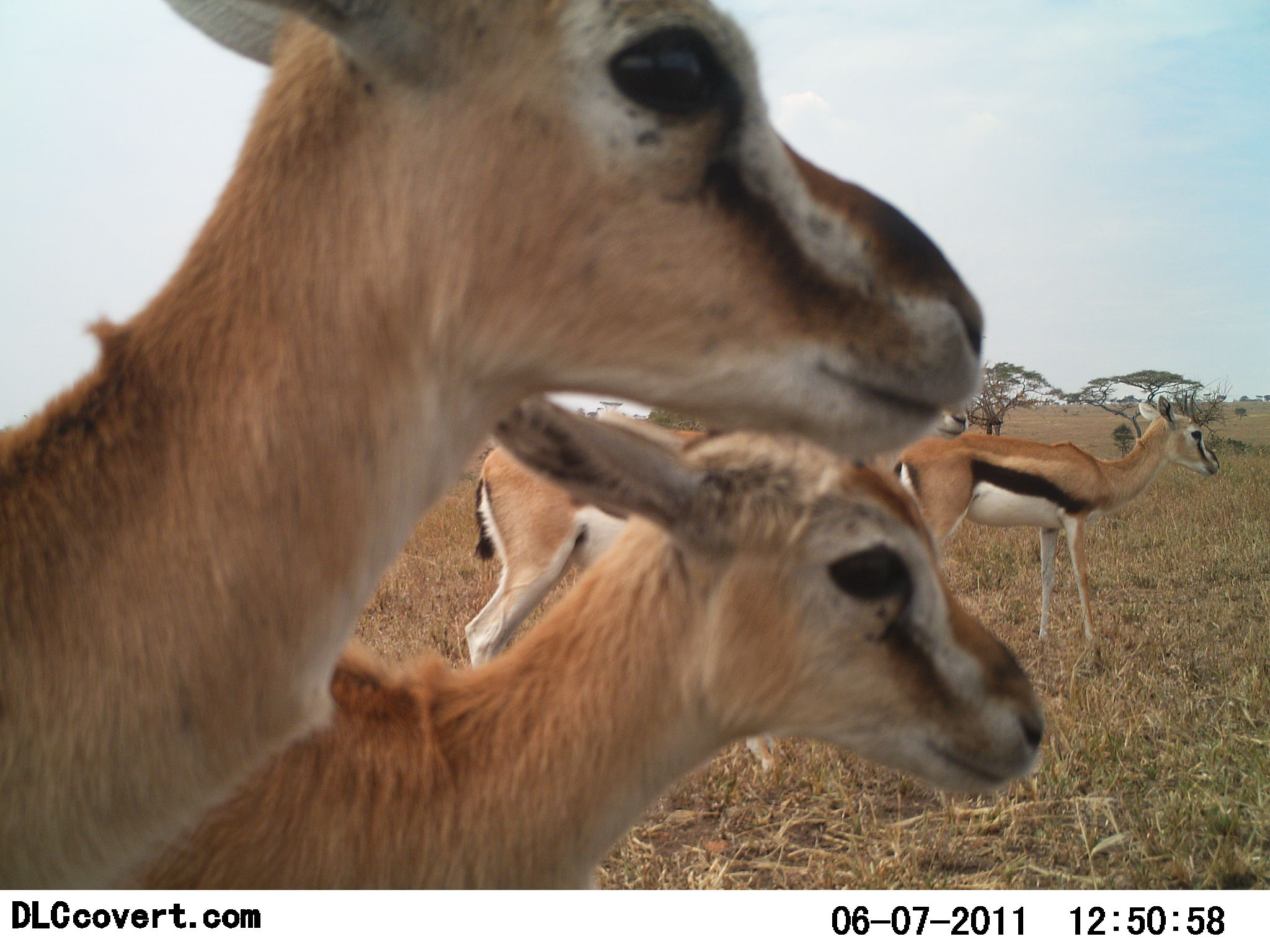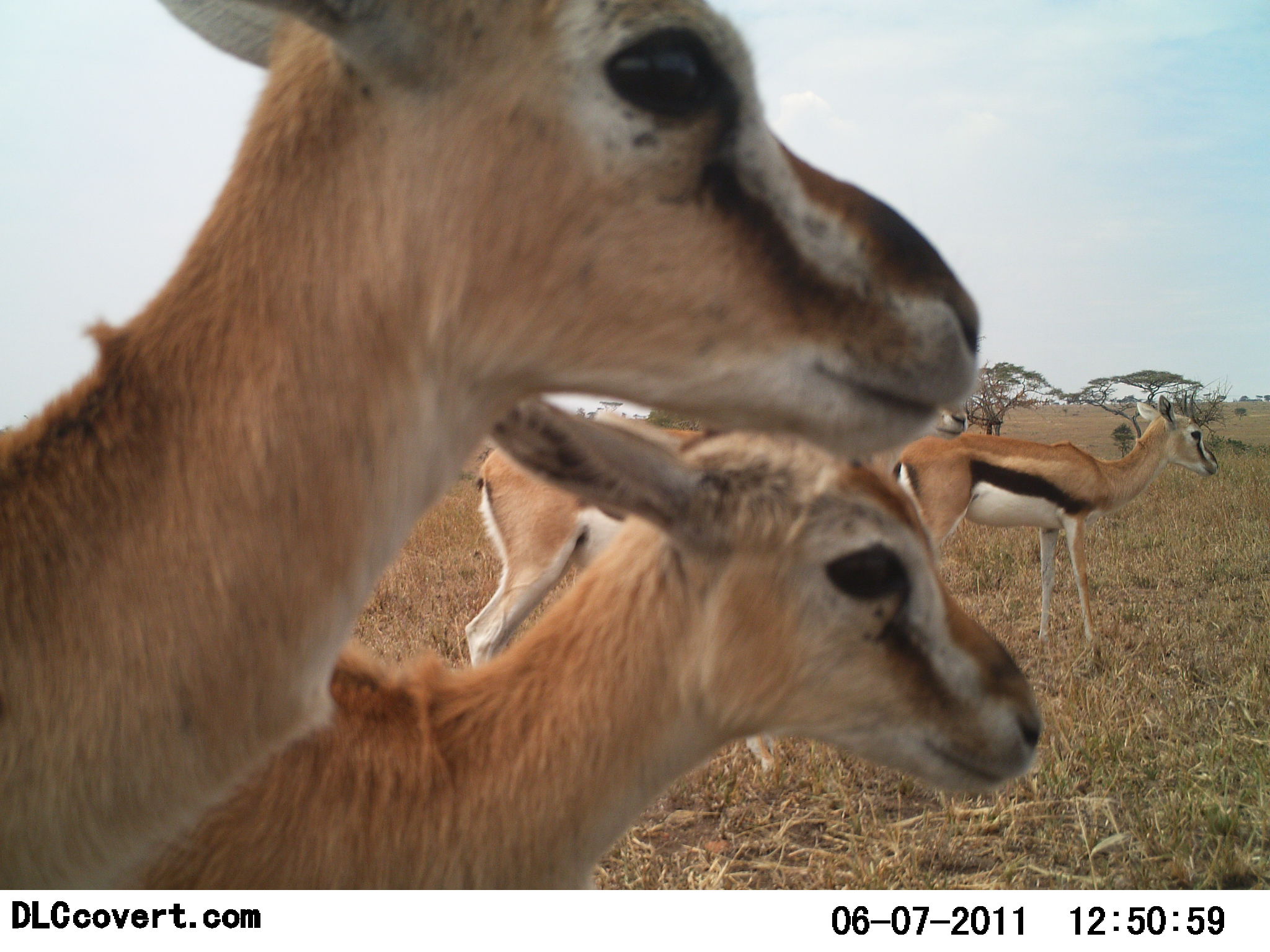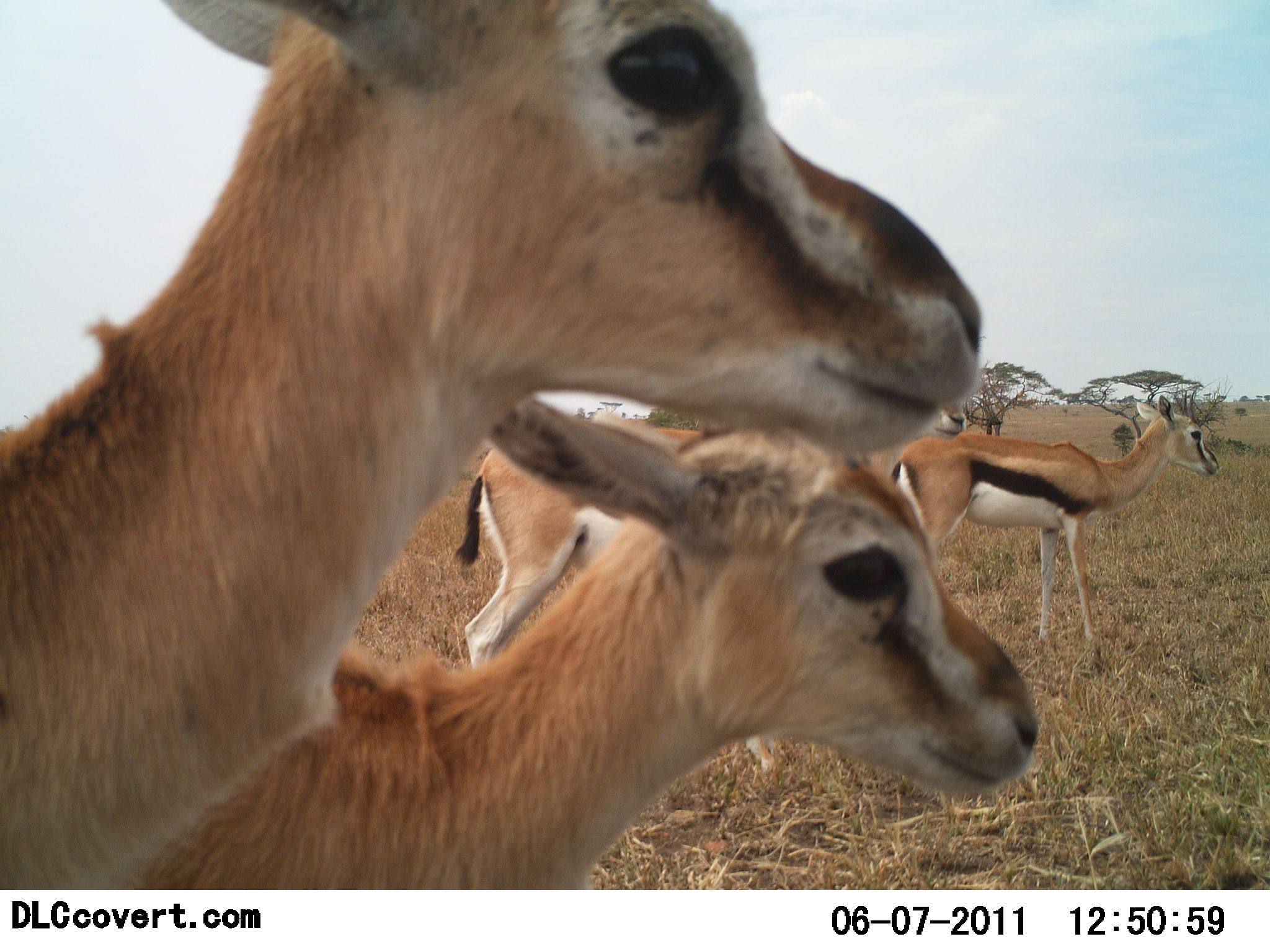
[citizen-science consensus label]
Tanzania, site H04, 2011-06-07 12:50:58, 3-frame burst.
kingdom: Animalia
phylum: Chordata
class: Mammalia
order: Artiodactyla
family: Bovidae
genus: Eudorcas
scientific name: Eudorcas thomsonii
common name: thomson's gazelle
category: gazellethomsons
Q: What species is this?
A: Gazellethomsons (thomson's gazelle) (Eudorcas thomsonii).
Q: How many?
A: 4.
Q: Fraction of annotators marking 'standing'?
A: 100%.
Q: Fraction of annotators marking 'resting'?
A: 0%.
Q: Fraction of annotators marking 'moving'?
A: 0%.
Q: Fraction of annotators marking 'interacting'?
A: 0%.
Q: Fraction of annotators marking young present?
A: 36%.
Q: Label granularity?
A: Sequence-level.